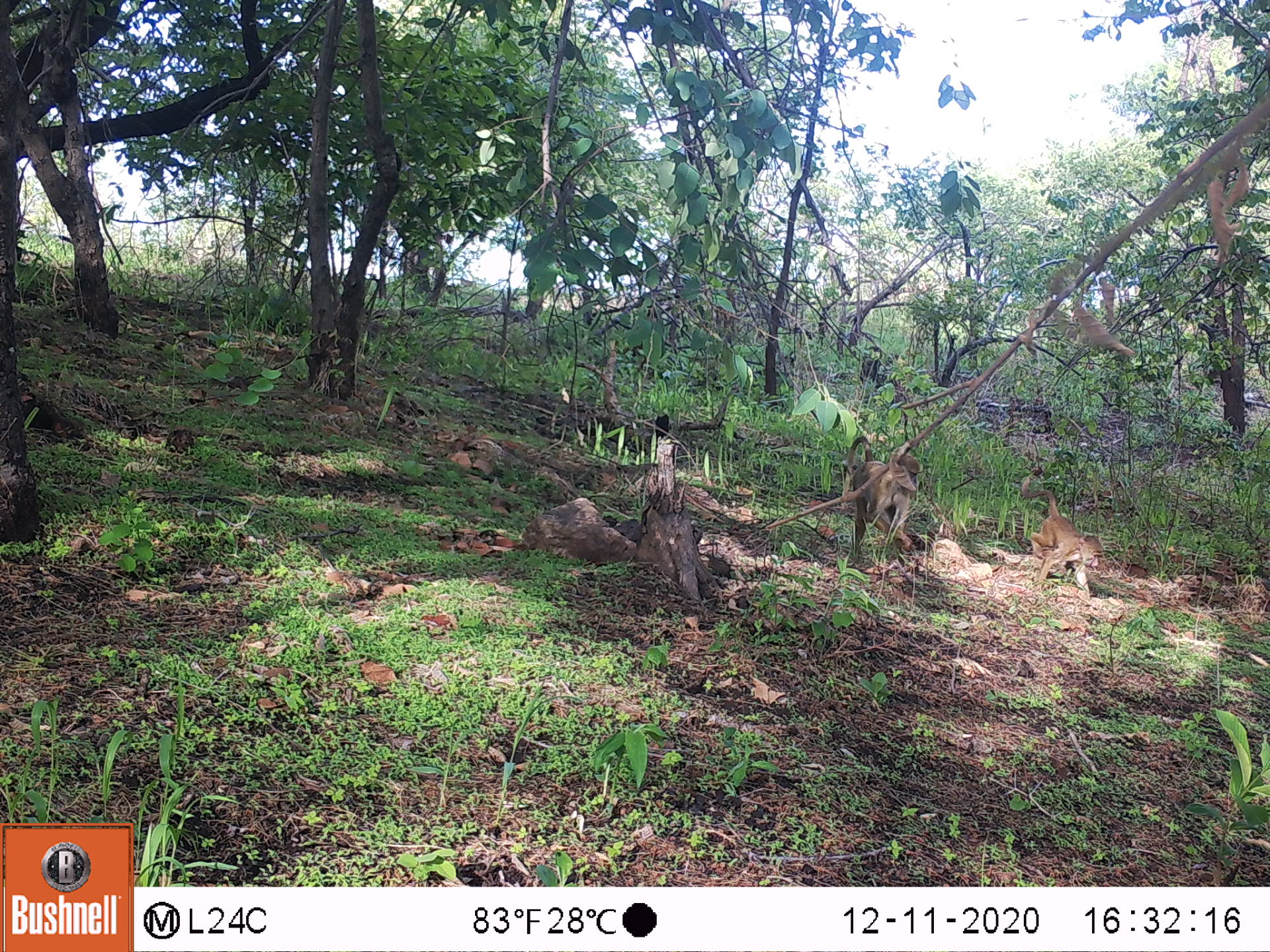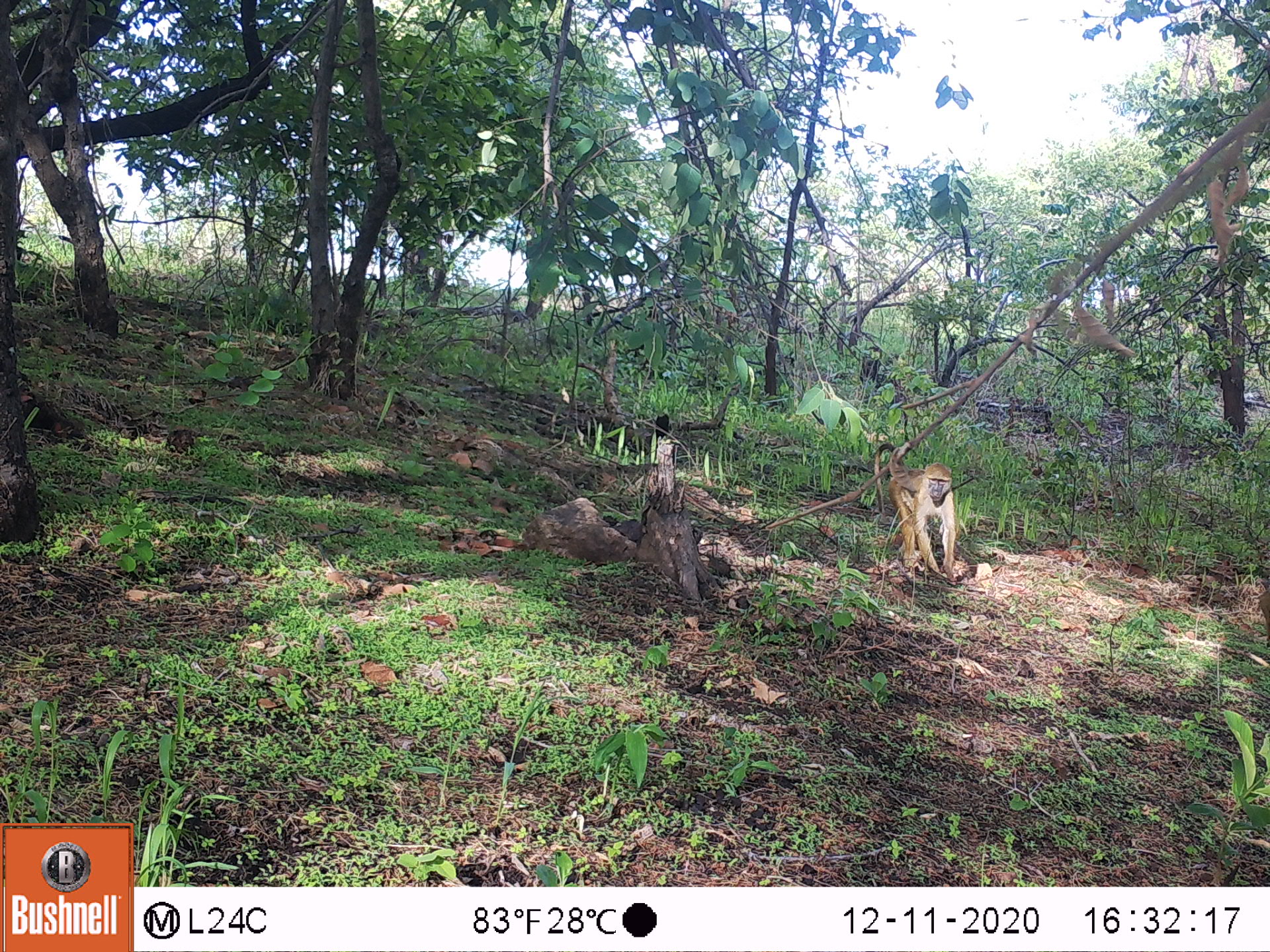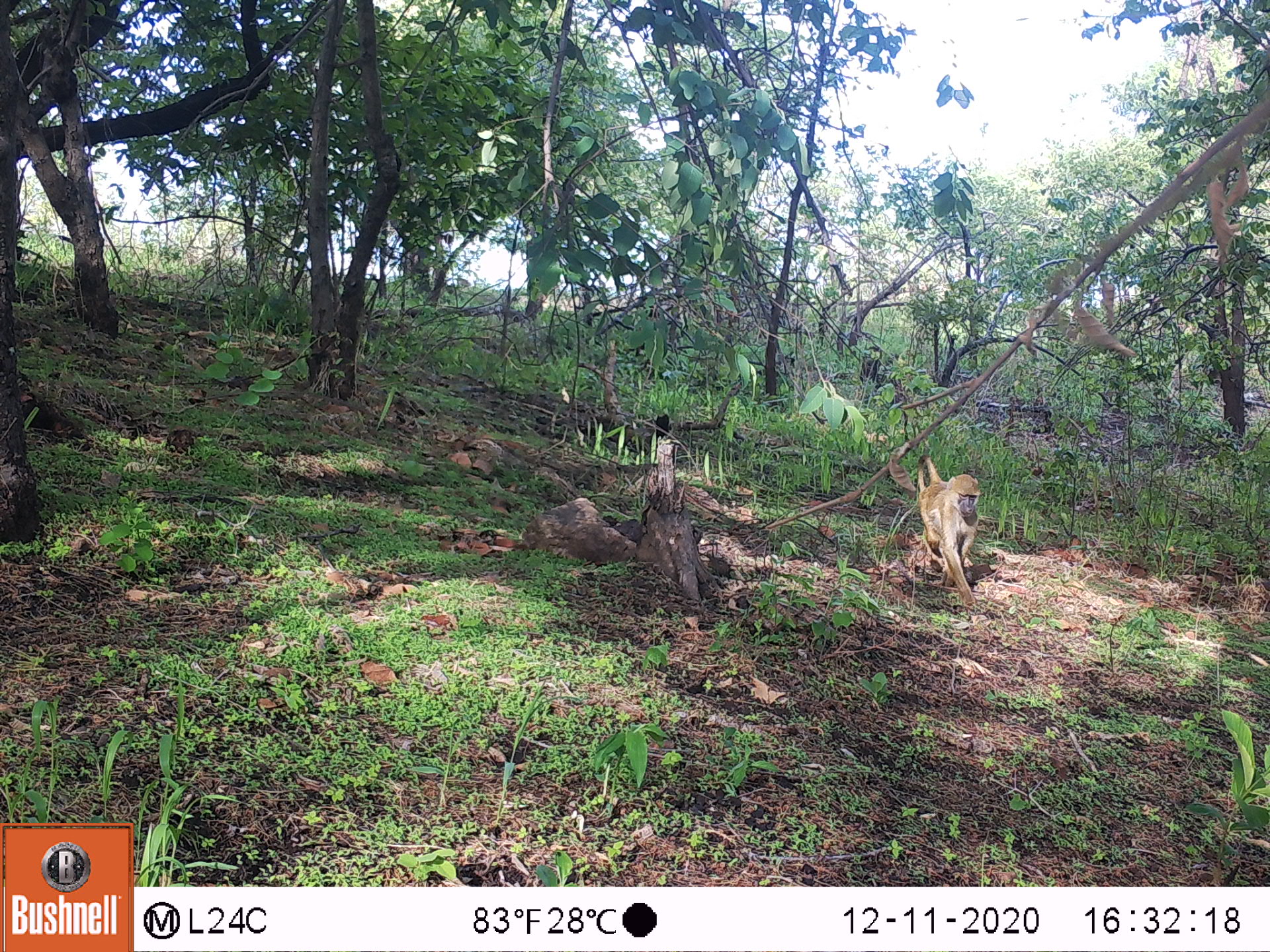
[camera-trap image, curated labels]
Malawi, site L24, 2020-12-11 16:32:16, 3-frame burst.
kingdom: Animalia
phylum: Chordata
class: Mammalia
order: Primates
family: Cercopithecidae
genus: Papio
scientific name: Papio cynocephalus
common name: yellow baboon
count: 2